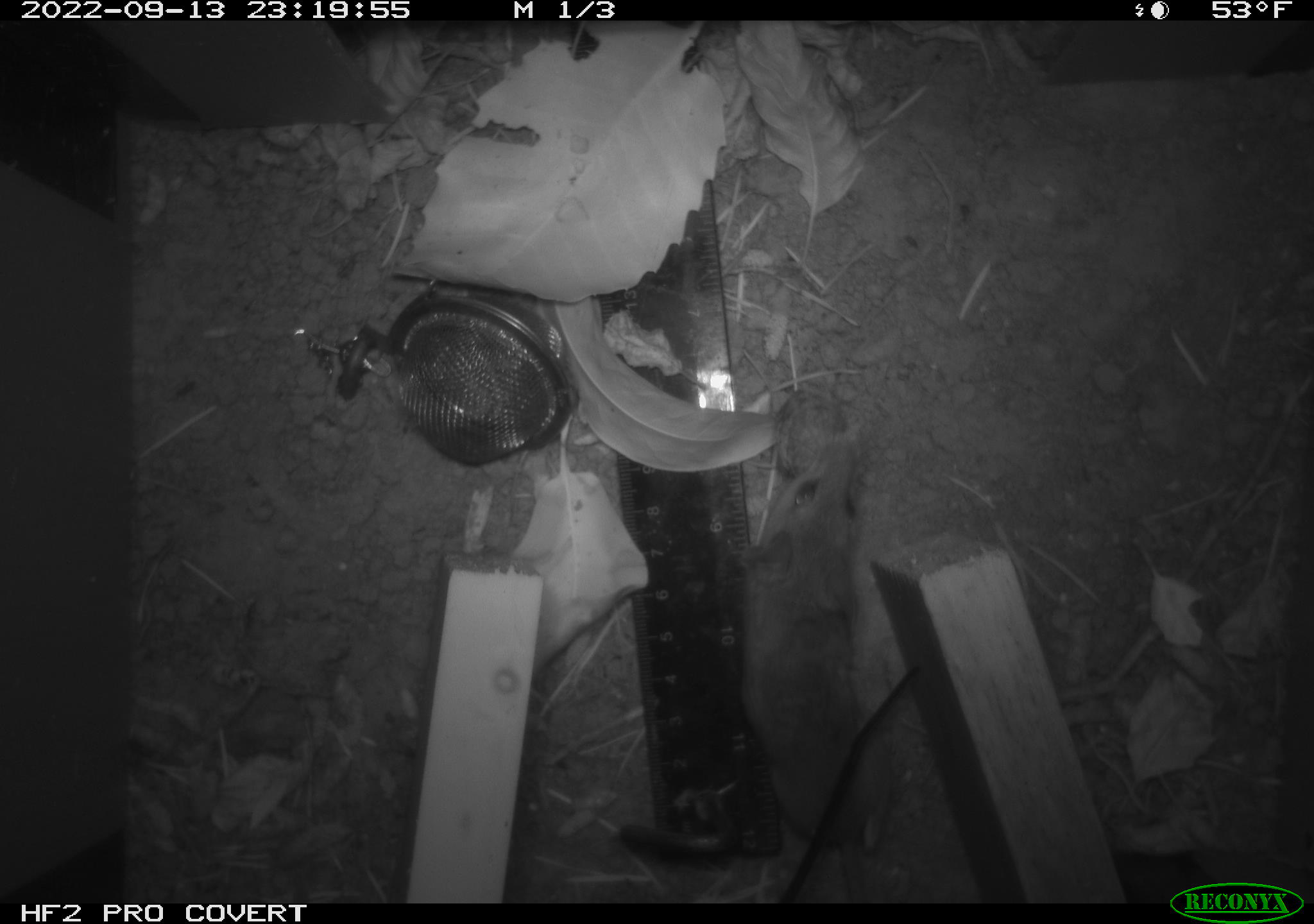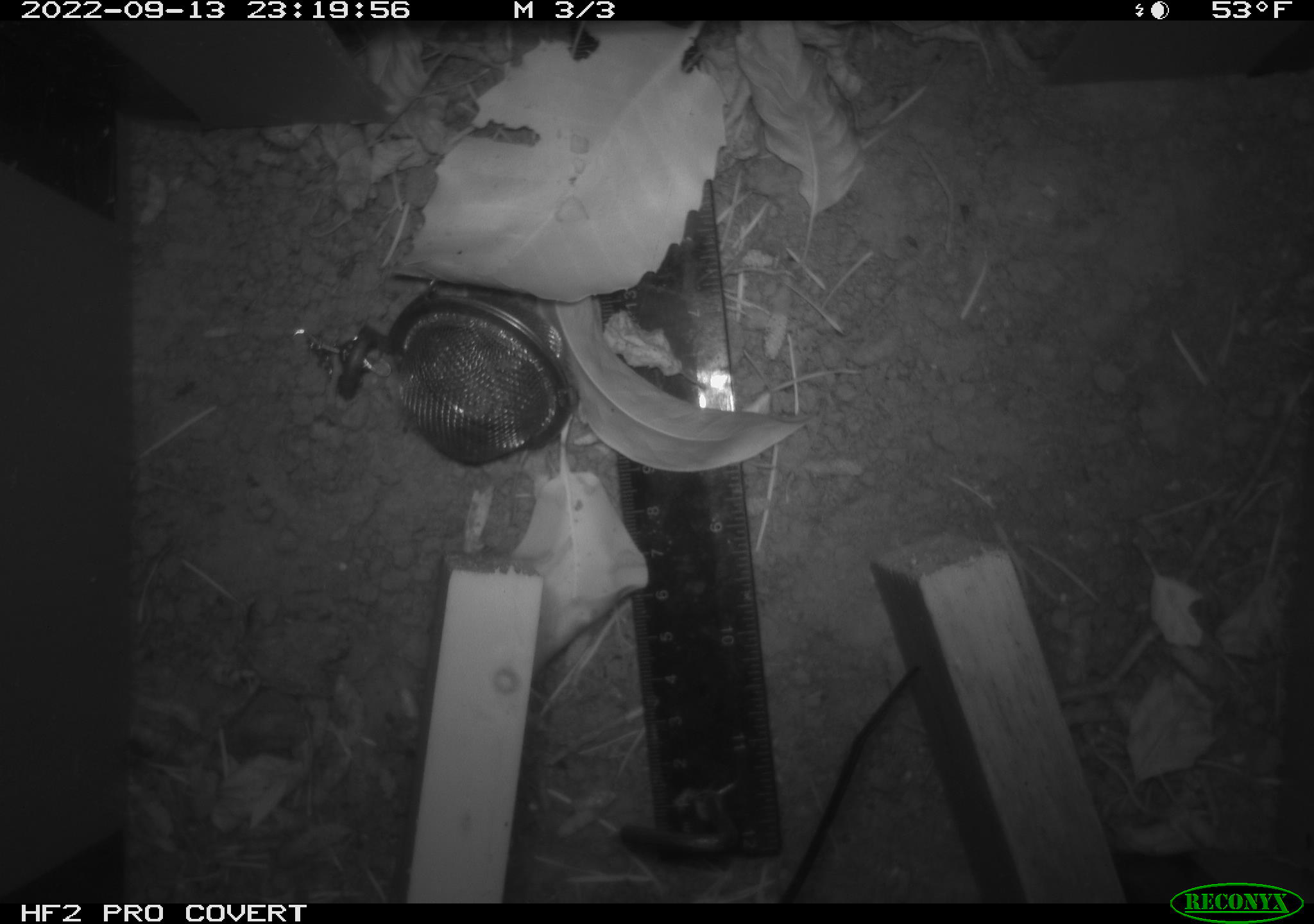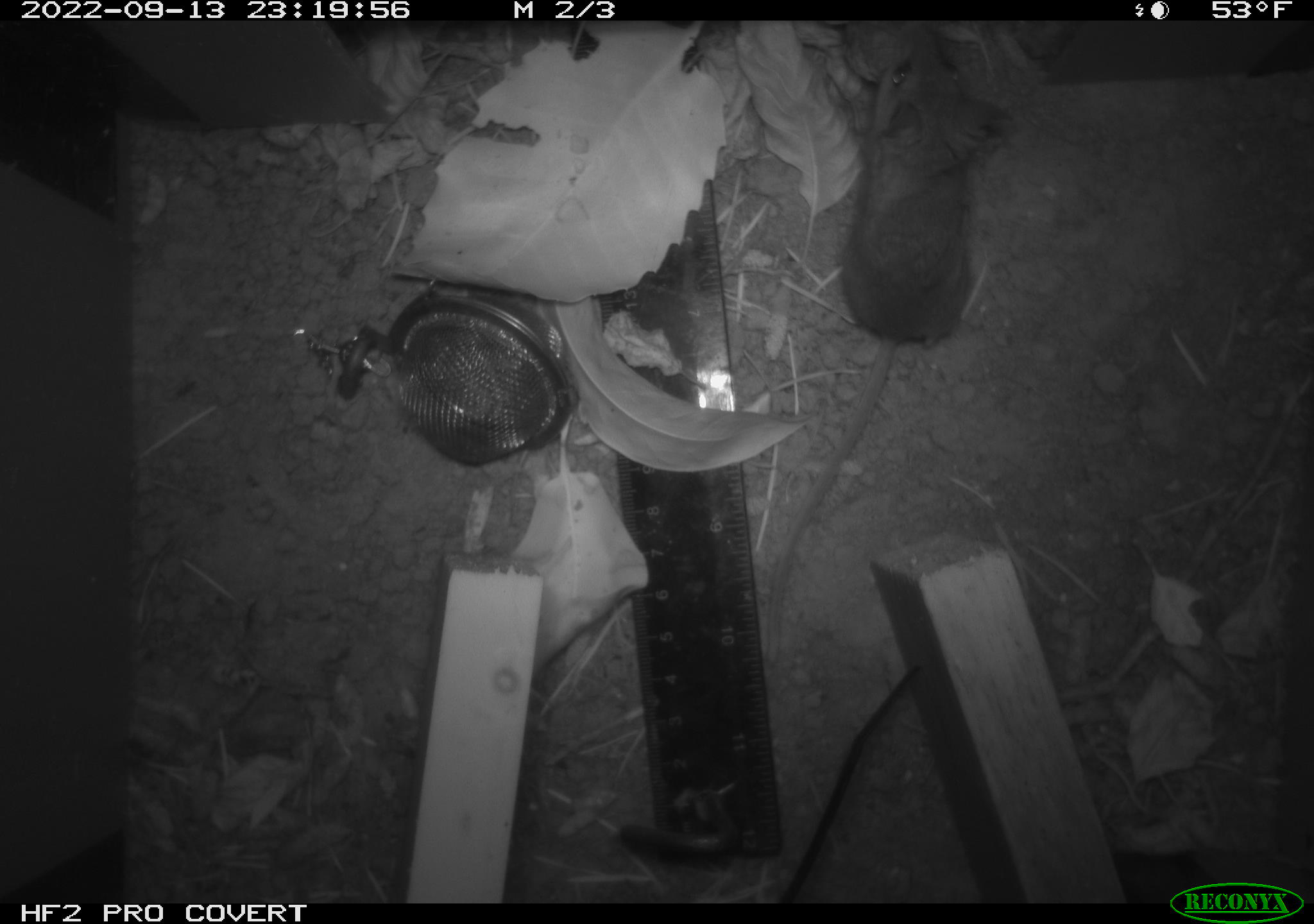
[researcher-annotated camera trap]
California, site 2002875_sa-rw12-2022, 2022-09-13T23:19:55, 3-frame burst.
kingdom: Animalia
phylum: Chordata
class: Mammalia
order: Rodentia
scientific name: Rodentia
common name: mouse species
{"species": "mouse species (Rodentia)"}